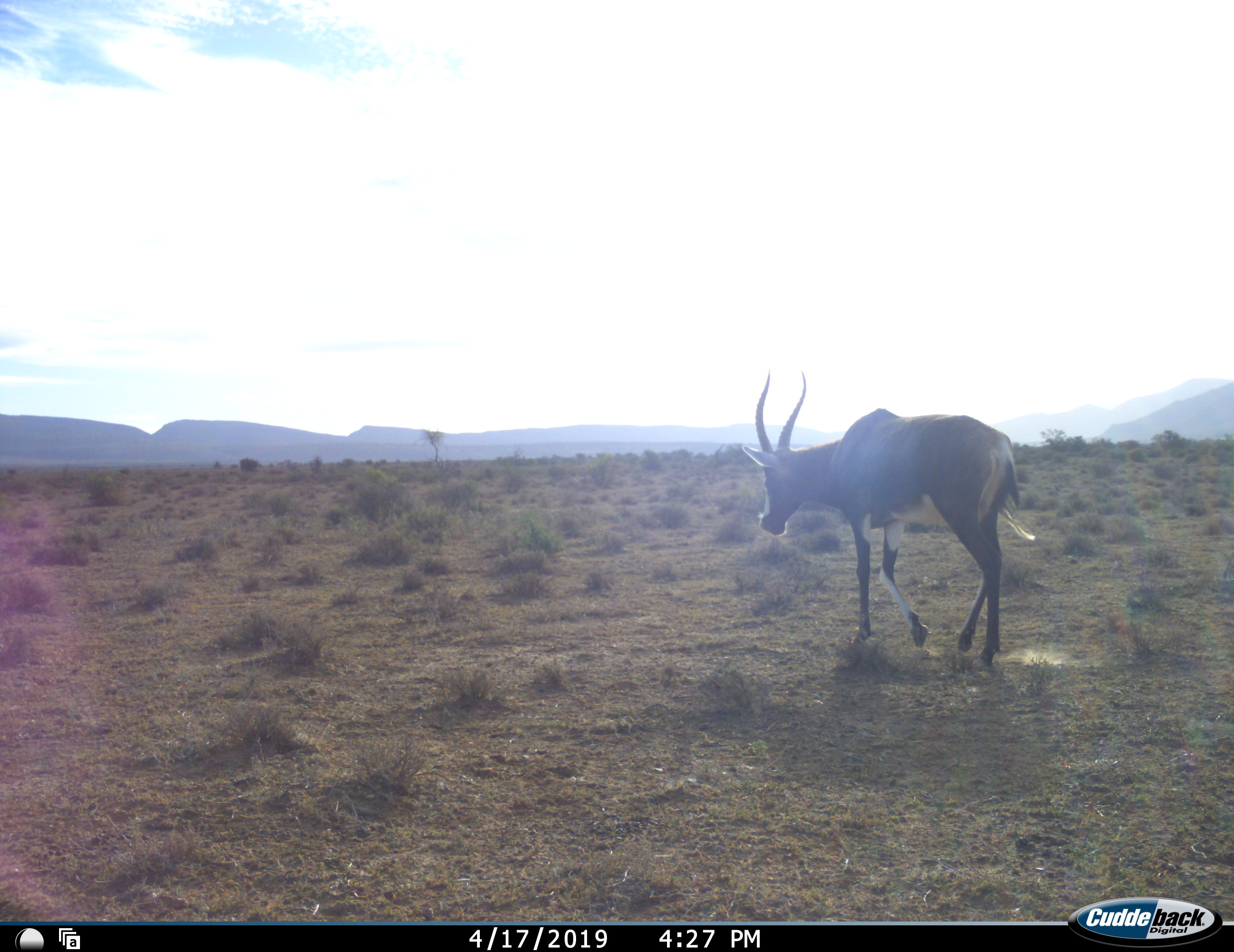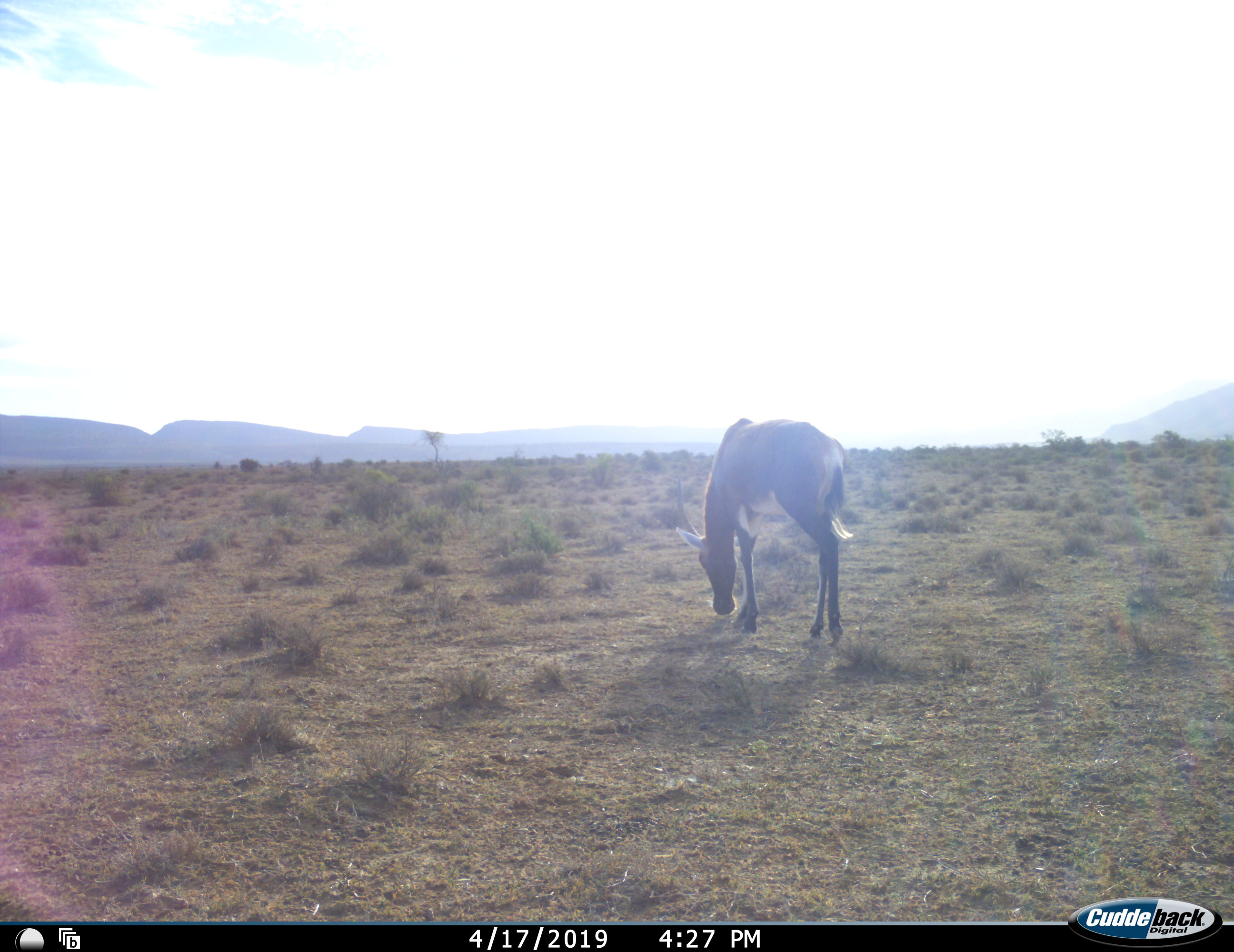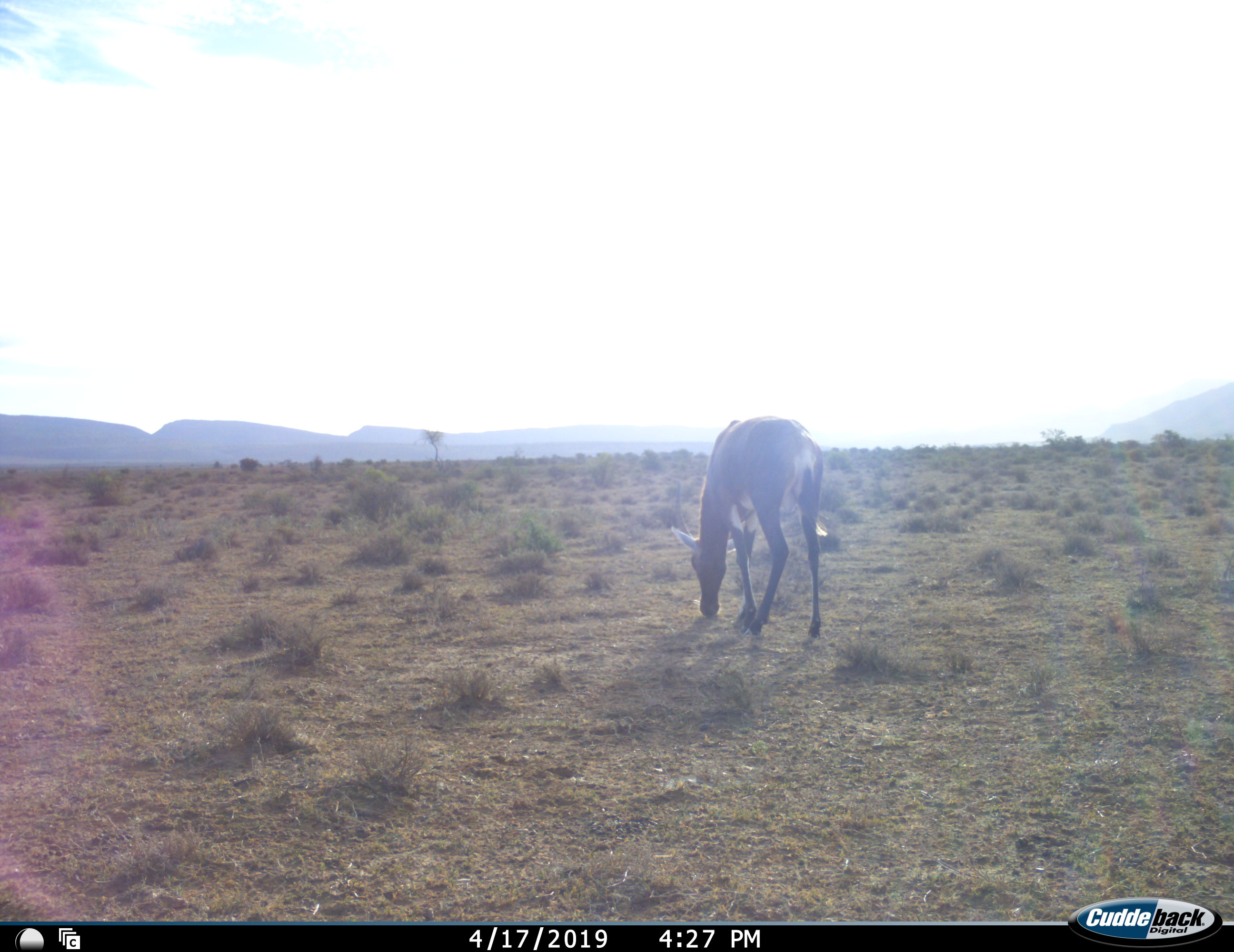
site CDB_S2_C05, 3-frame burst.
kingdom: Animalia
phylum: Chordata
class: Mammalia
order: Artiodactyla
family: Bovidae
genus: Damaliscus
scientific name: Damaliscus pygargus phillipsi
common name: blesbok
Blesbok (Damaliscus pygargus phillipsi), count 1. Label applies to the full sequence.